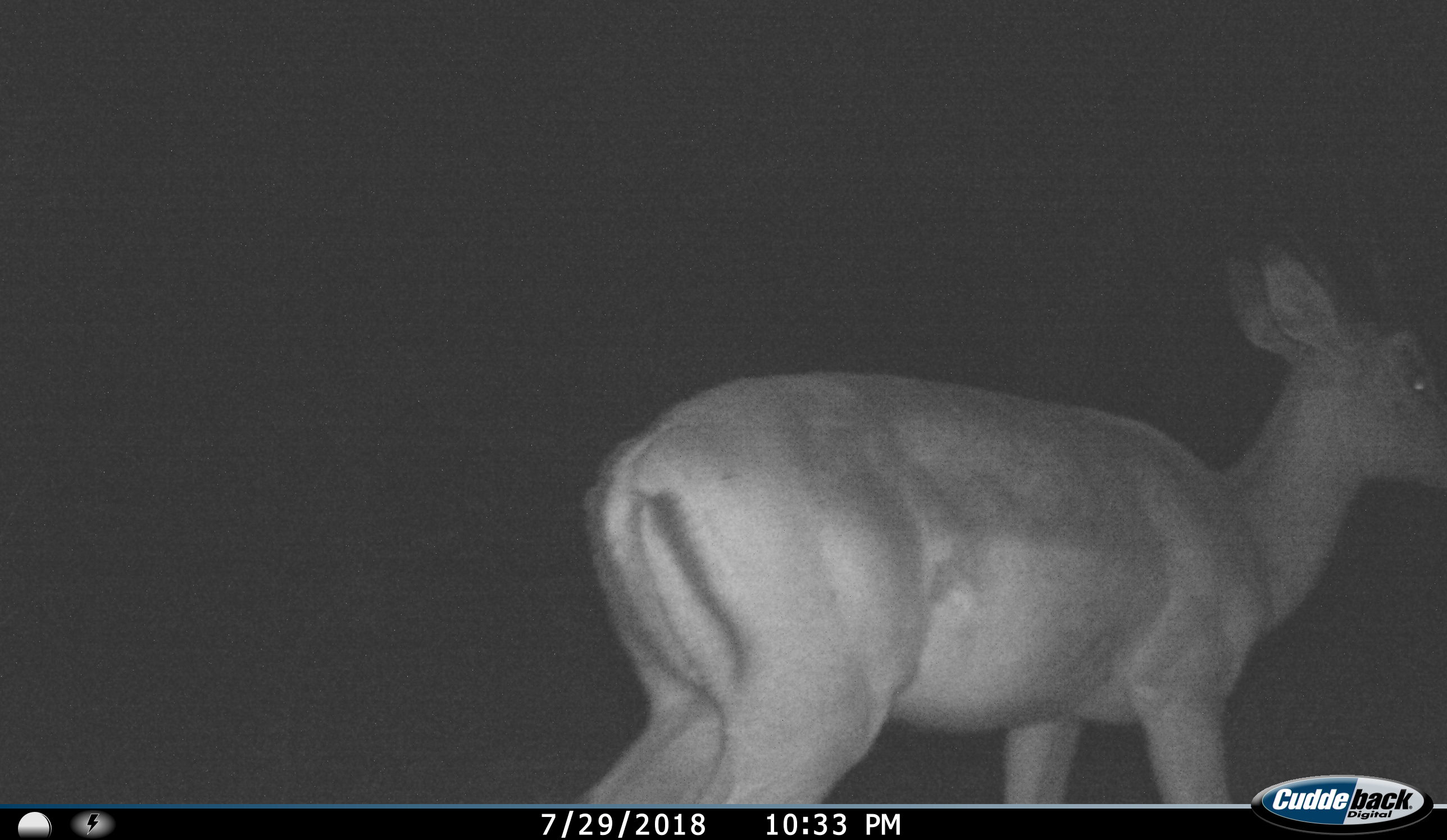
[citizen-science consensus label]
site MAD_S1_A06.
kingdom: Animalia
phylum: Chordata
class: Mammalia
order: Artiodactyla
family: Bovidae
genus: Aepyceros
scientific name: Aepyceros melampus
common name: impala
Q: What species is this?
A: Impala (Aepyceros melampus).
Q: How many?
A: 1.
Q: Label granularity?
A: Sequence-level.